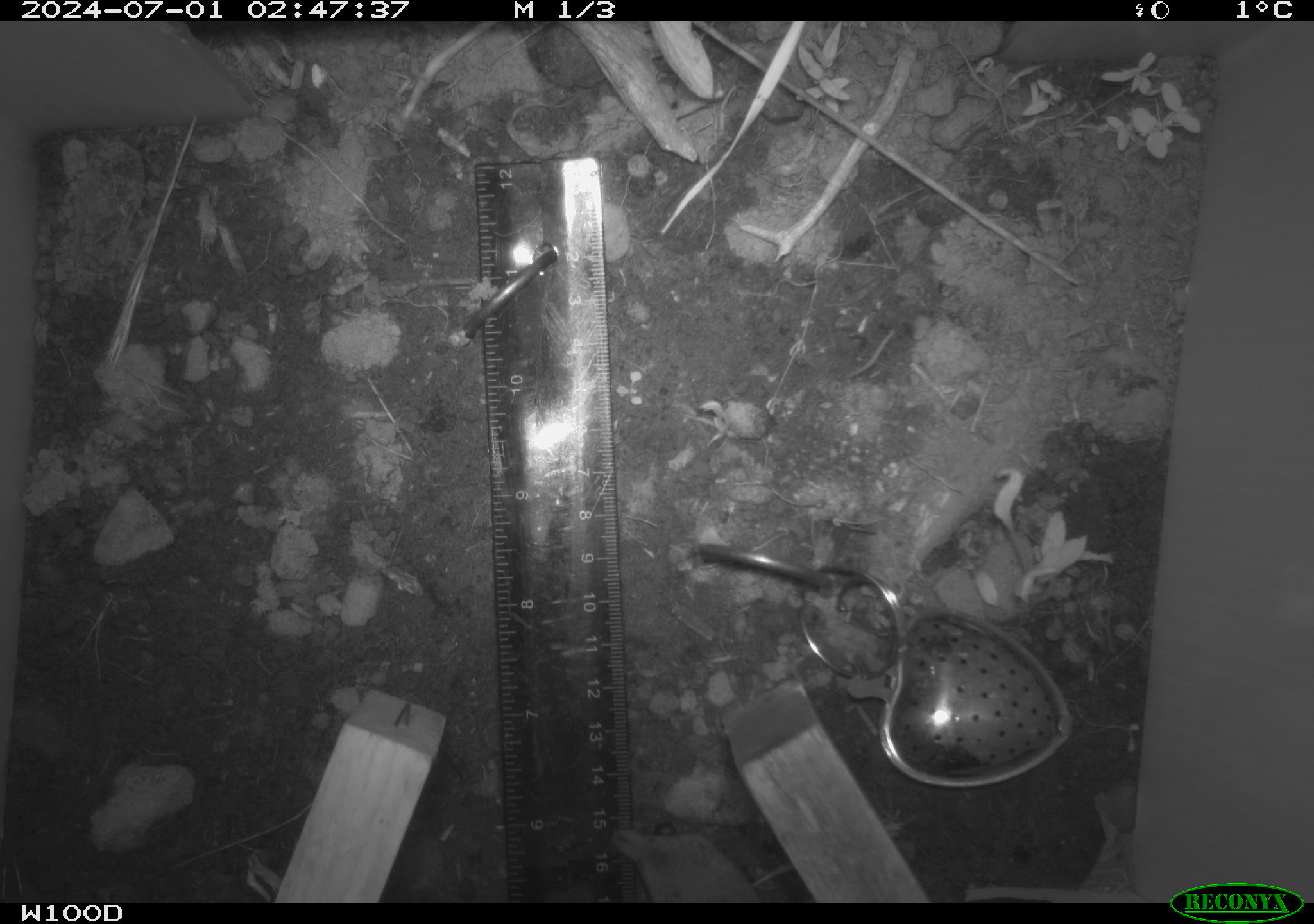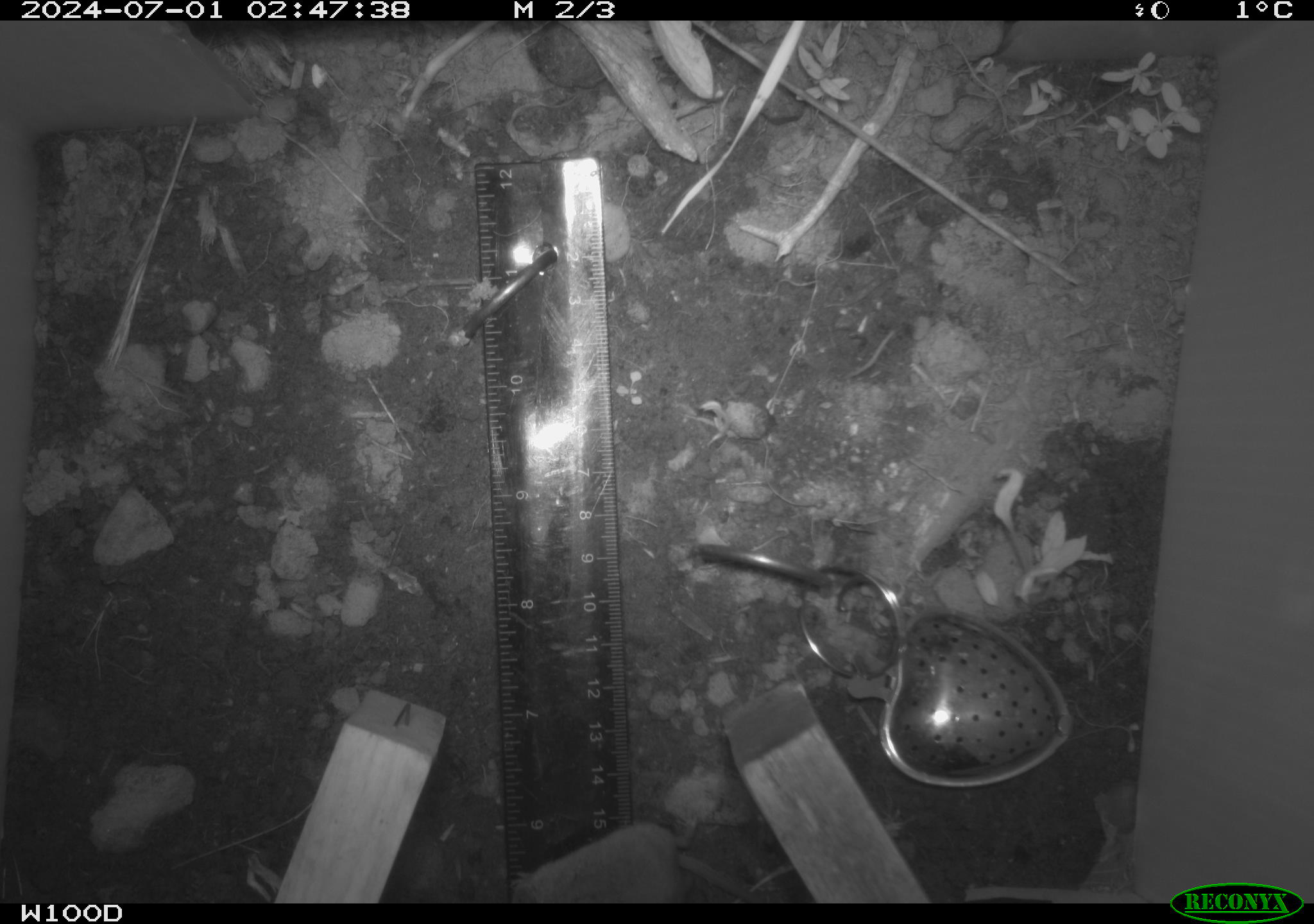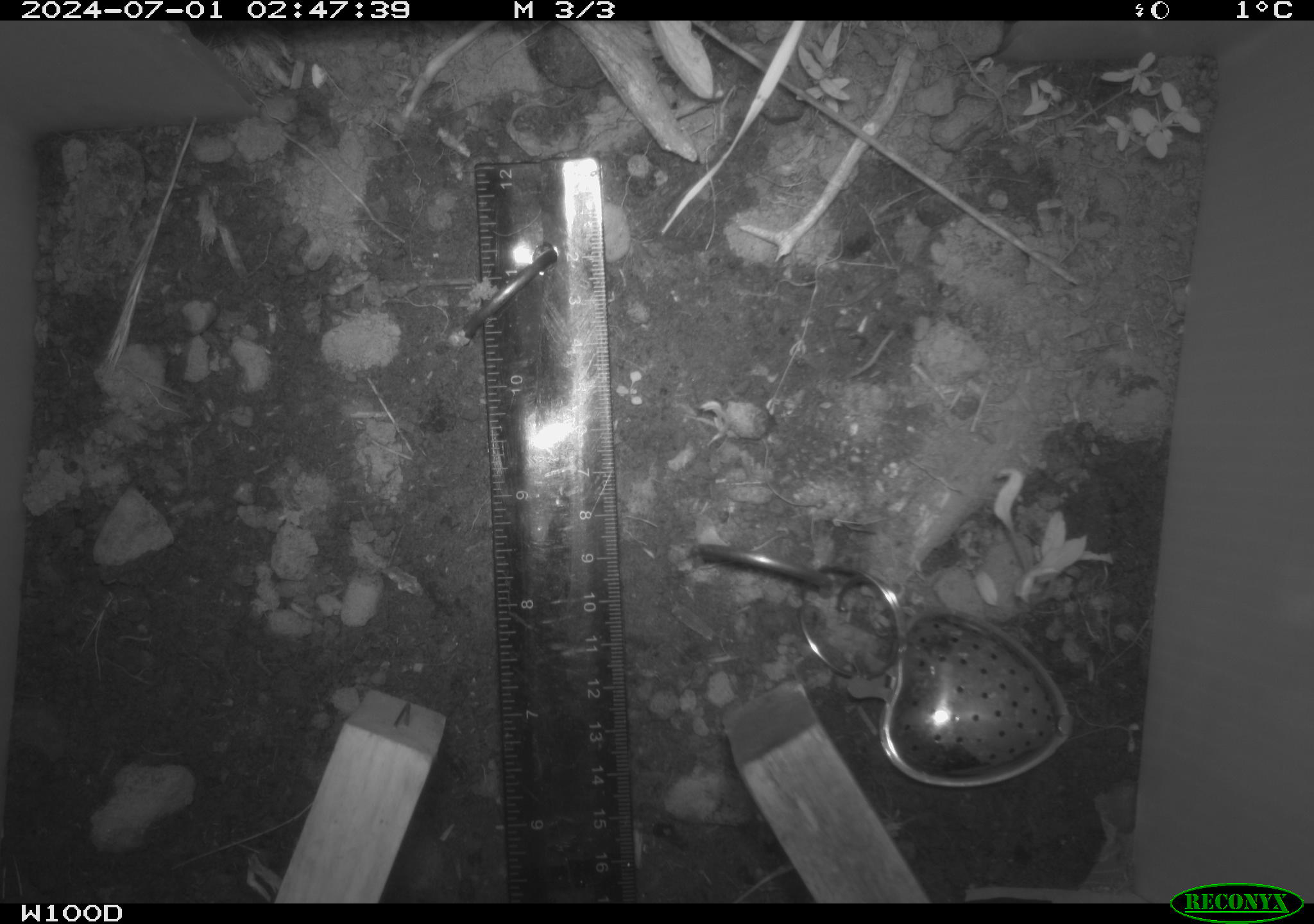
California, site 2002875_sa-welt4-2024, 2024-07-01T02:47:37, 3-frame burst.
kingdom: Animalia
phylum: Chordata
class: Mammalia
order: Eulipotyphla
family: Soricidae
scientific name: Soricidae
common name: shrews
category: soricidae family